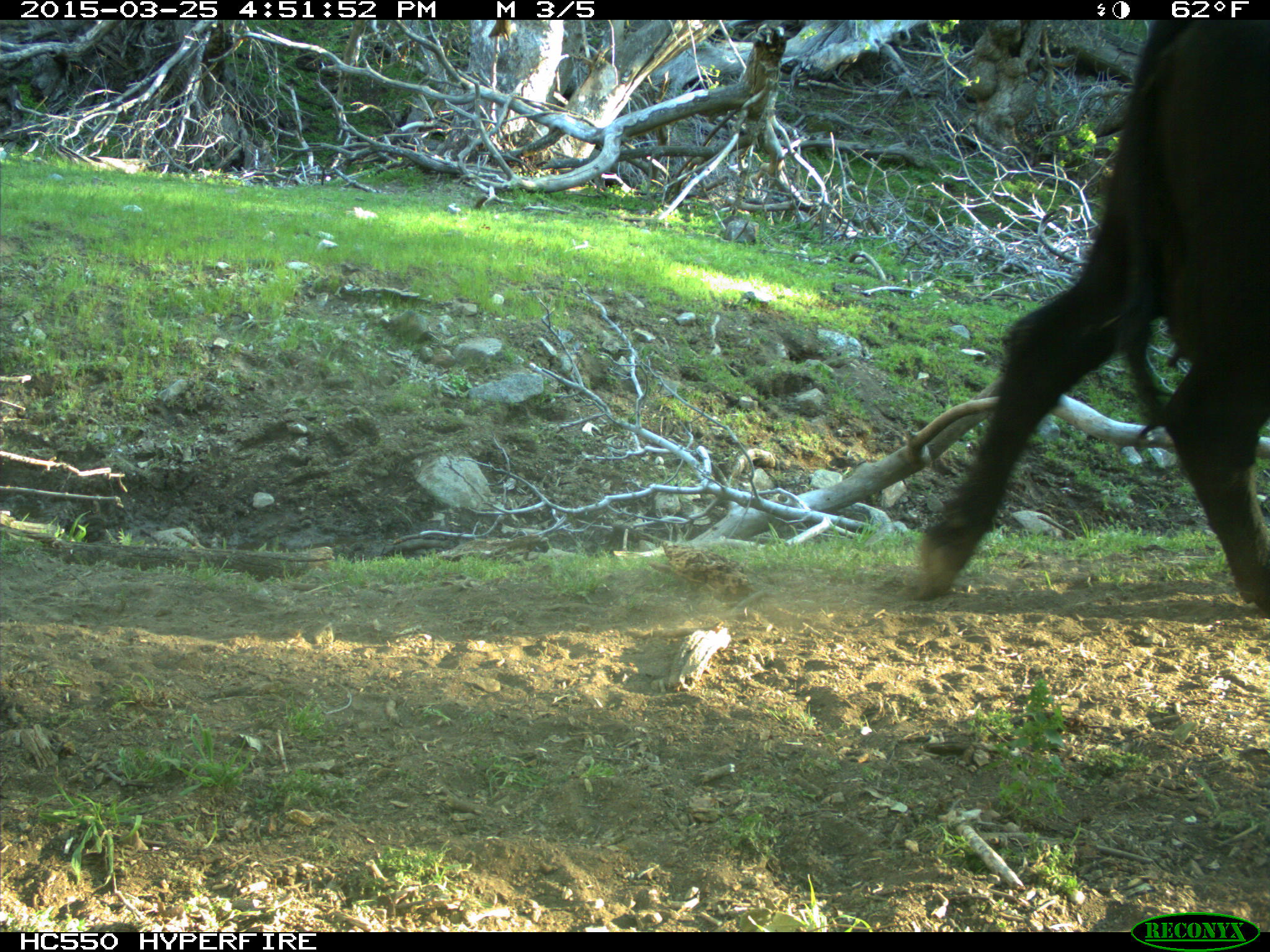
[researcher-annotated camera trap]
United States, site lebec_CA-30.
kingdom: Animalia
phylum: Chordata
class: Mammalia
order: Artiodactyla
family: Bovidae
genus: Bos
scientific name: Bos taurus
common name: domestic cow